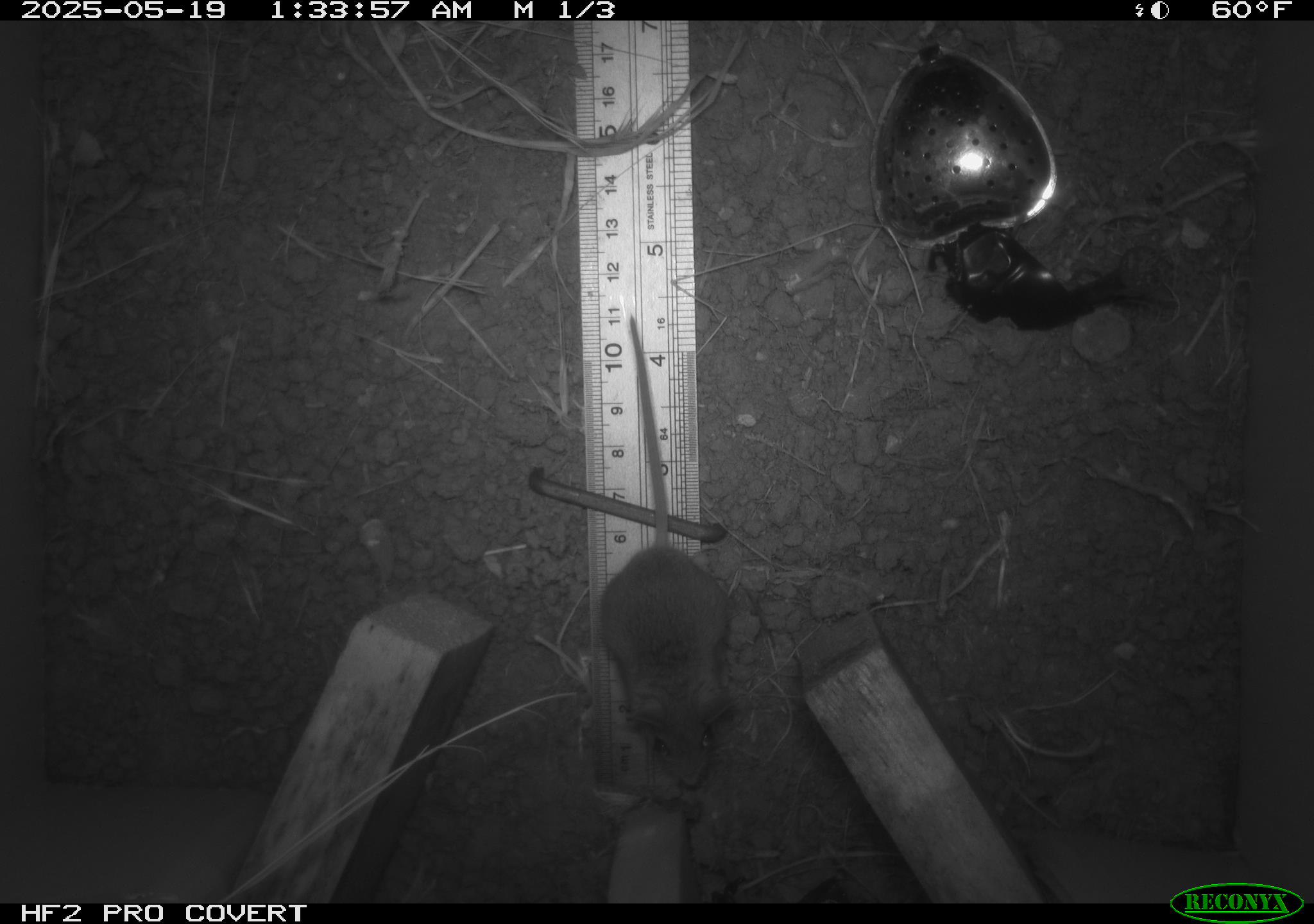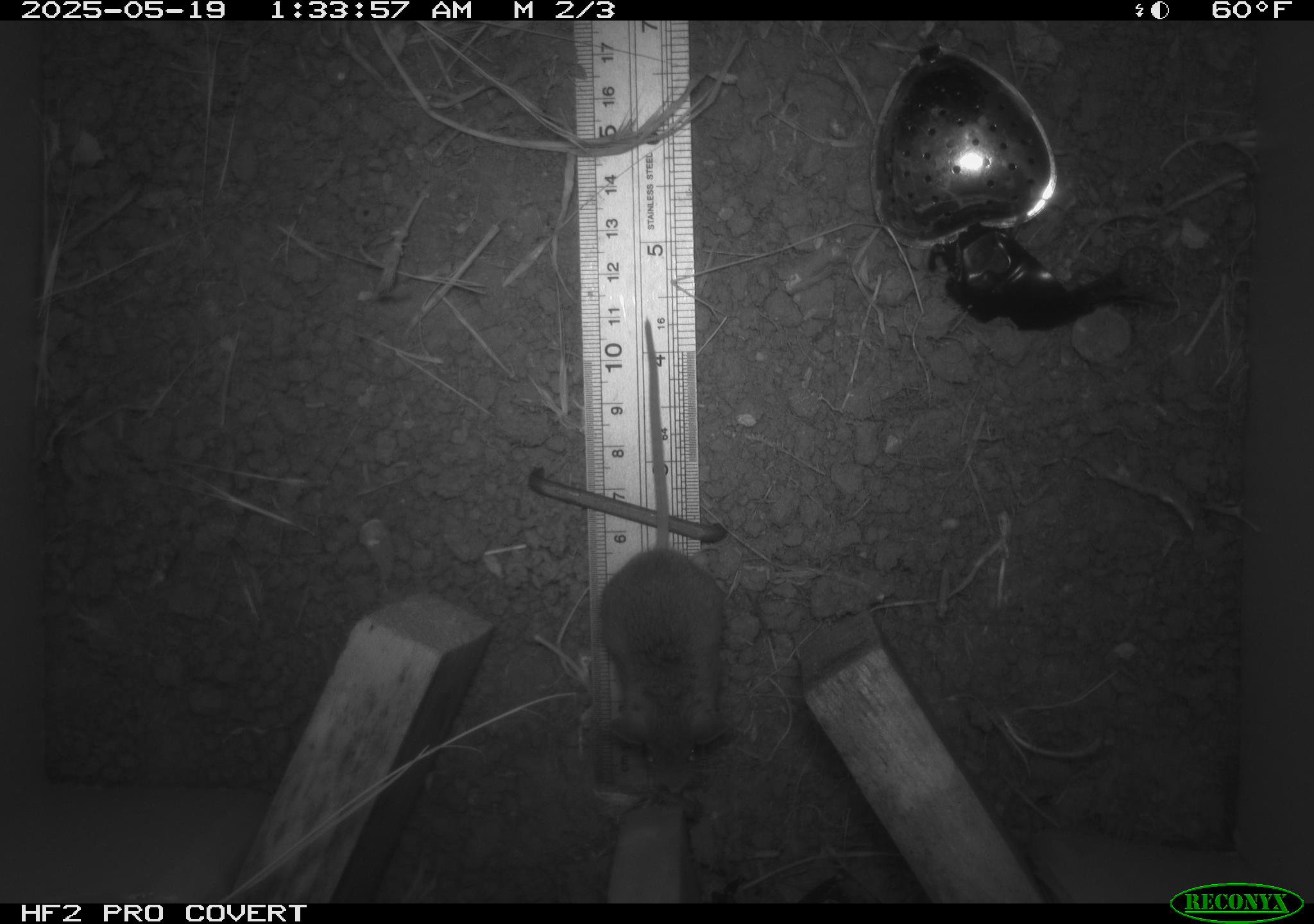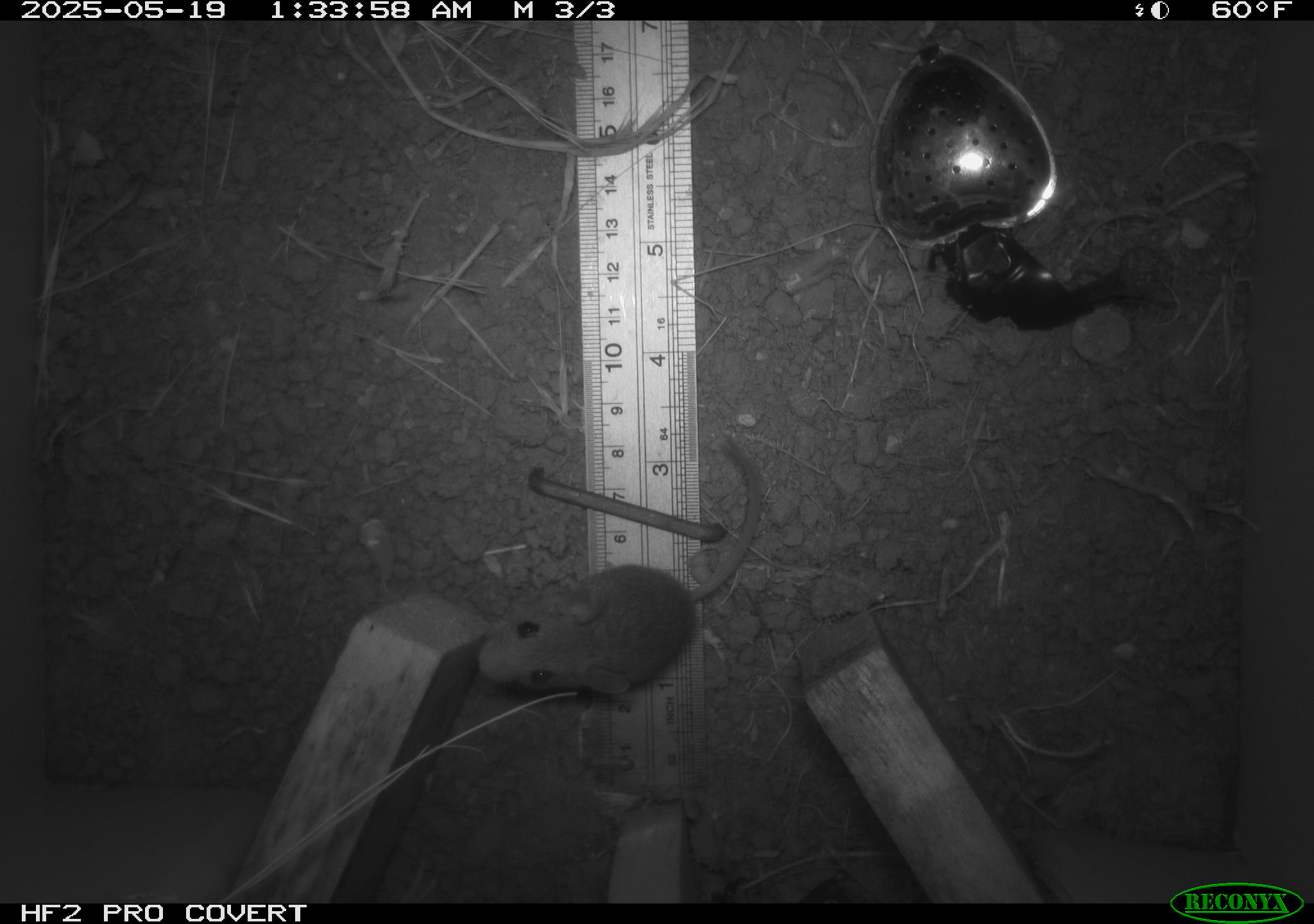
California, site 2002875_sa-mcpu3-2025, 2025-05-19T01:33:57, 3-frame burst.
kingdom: Animalia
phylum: Chordata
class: Mammalia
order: Rodentia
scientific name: Rodentia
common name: mouse species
Mouse species (Rodentia).